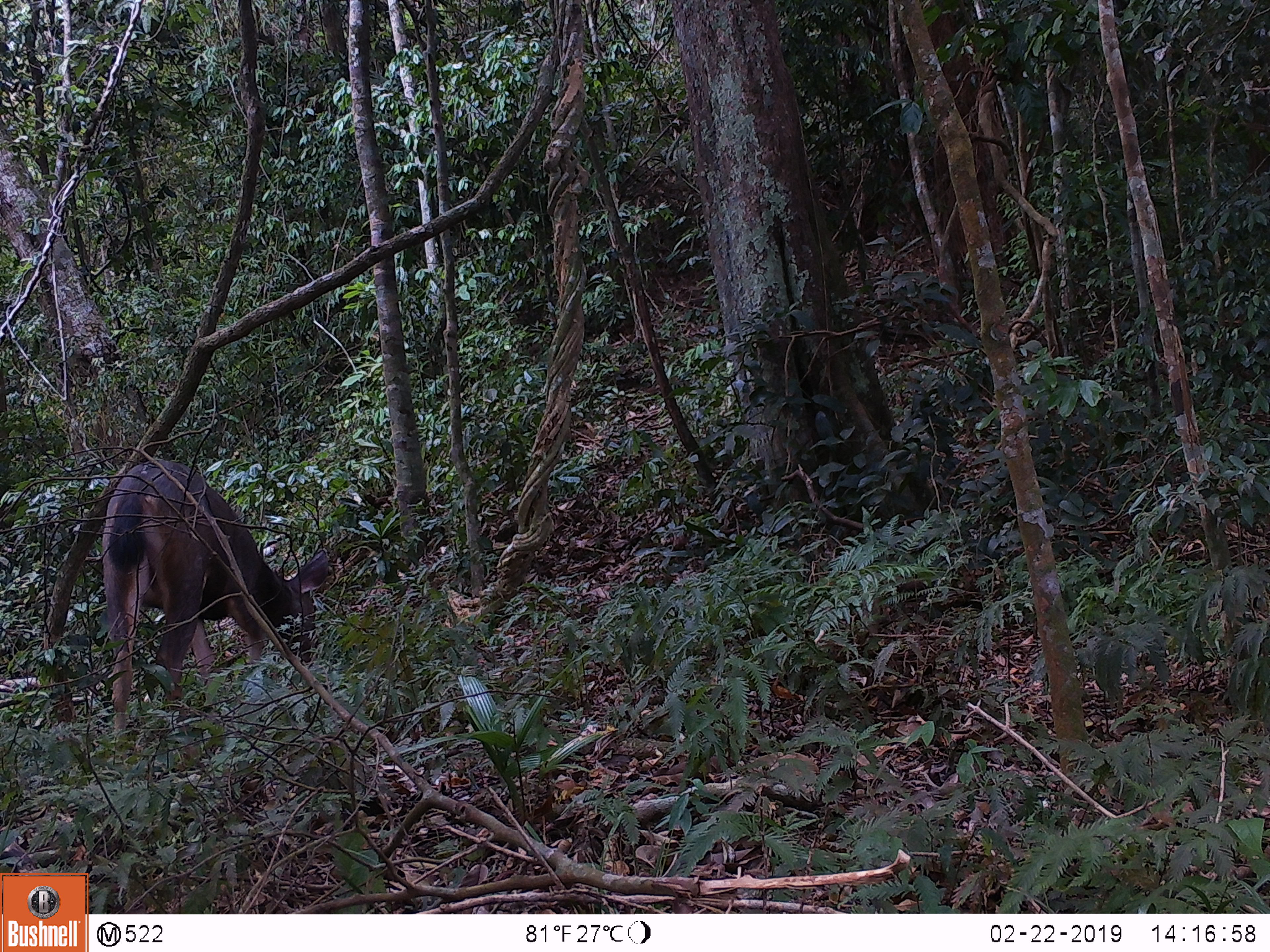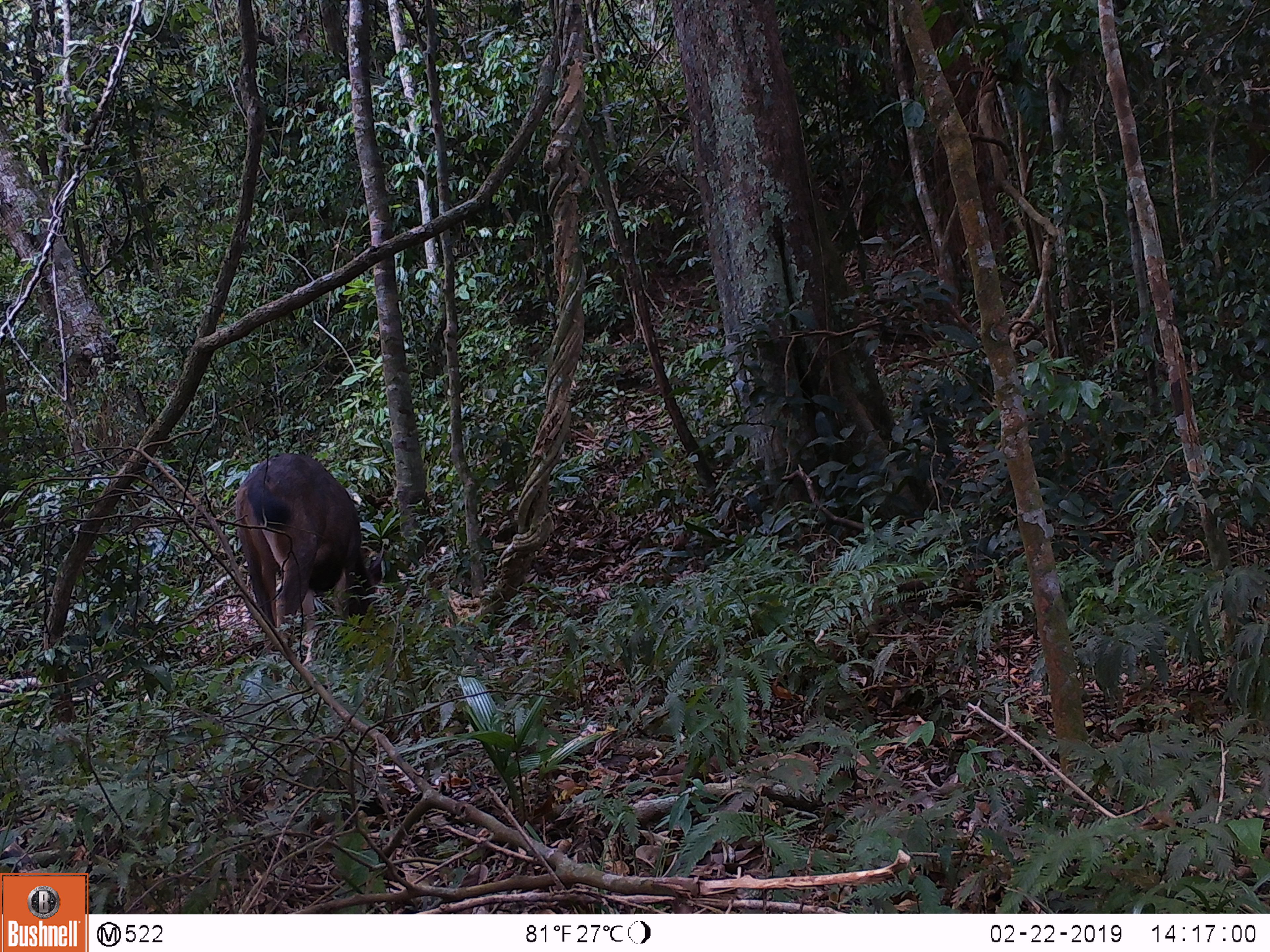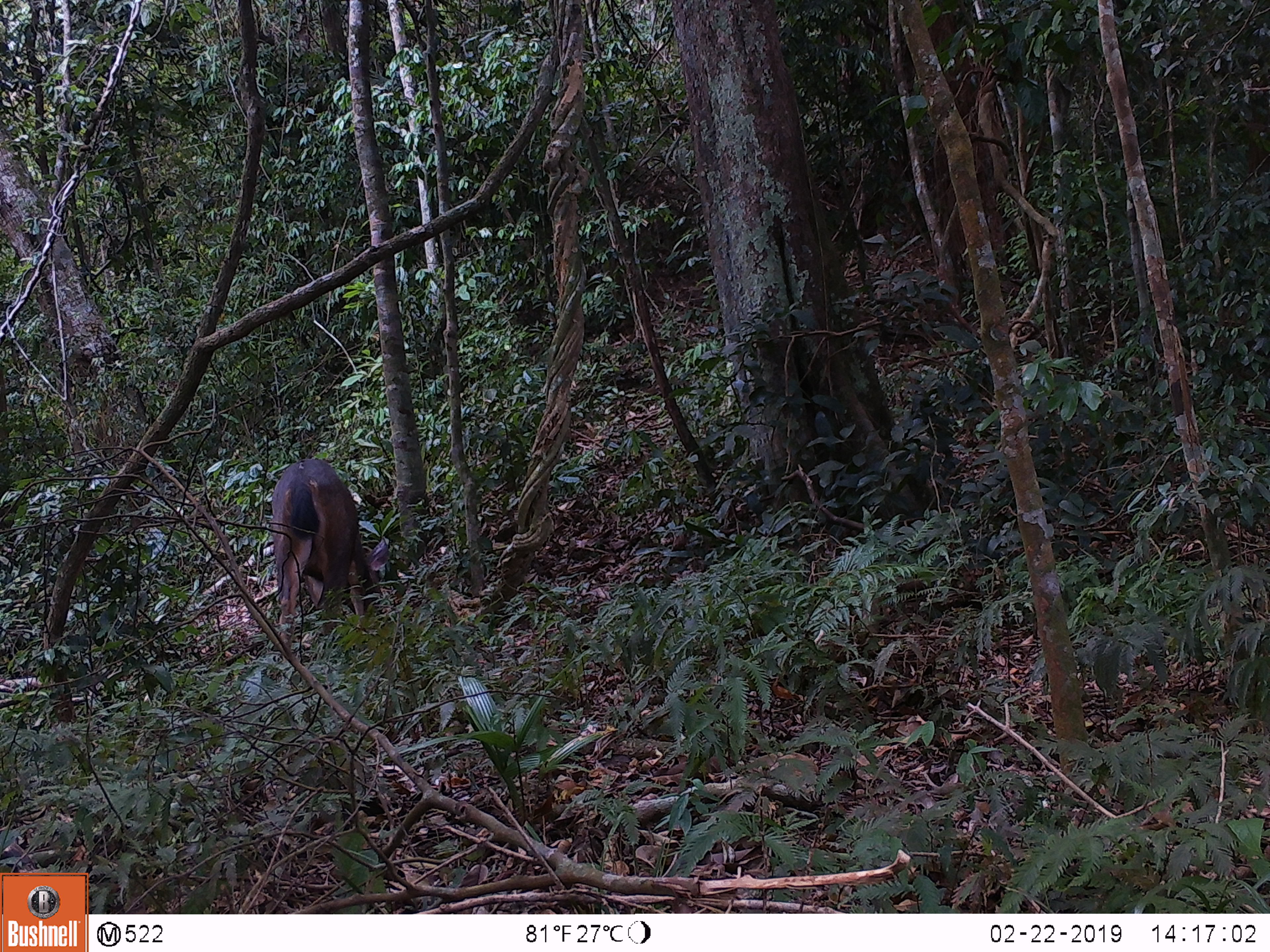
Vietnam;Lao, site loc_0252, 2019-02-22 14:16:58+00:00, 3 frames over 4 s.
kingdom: Animalia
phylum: Chordata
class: Mammalia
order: Artiodactyla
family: Cervidae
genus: Rusa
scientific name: Rusa unicolor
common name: sambar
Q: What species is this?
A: Sambar (Rusa unicolor).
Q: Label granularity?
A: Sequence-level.